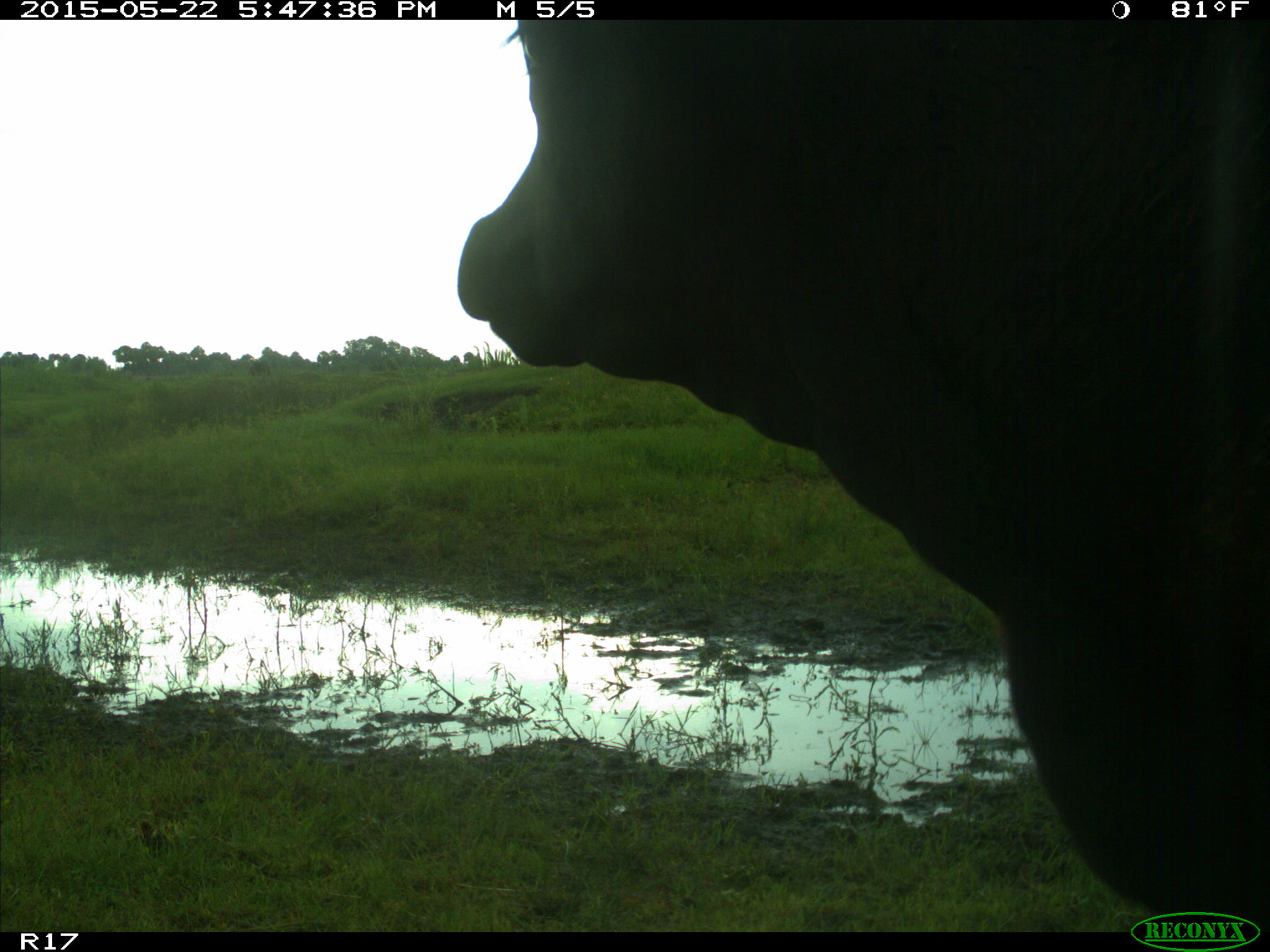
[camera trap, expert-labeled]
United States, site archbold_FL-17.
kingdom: Animalia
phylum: Chordata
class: Mammalia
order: Artiodactyla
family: Bovidae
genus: Bos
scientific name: Bos taurus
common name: domestic cow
Bos taurus (domestic cow).